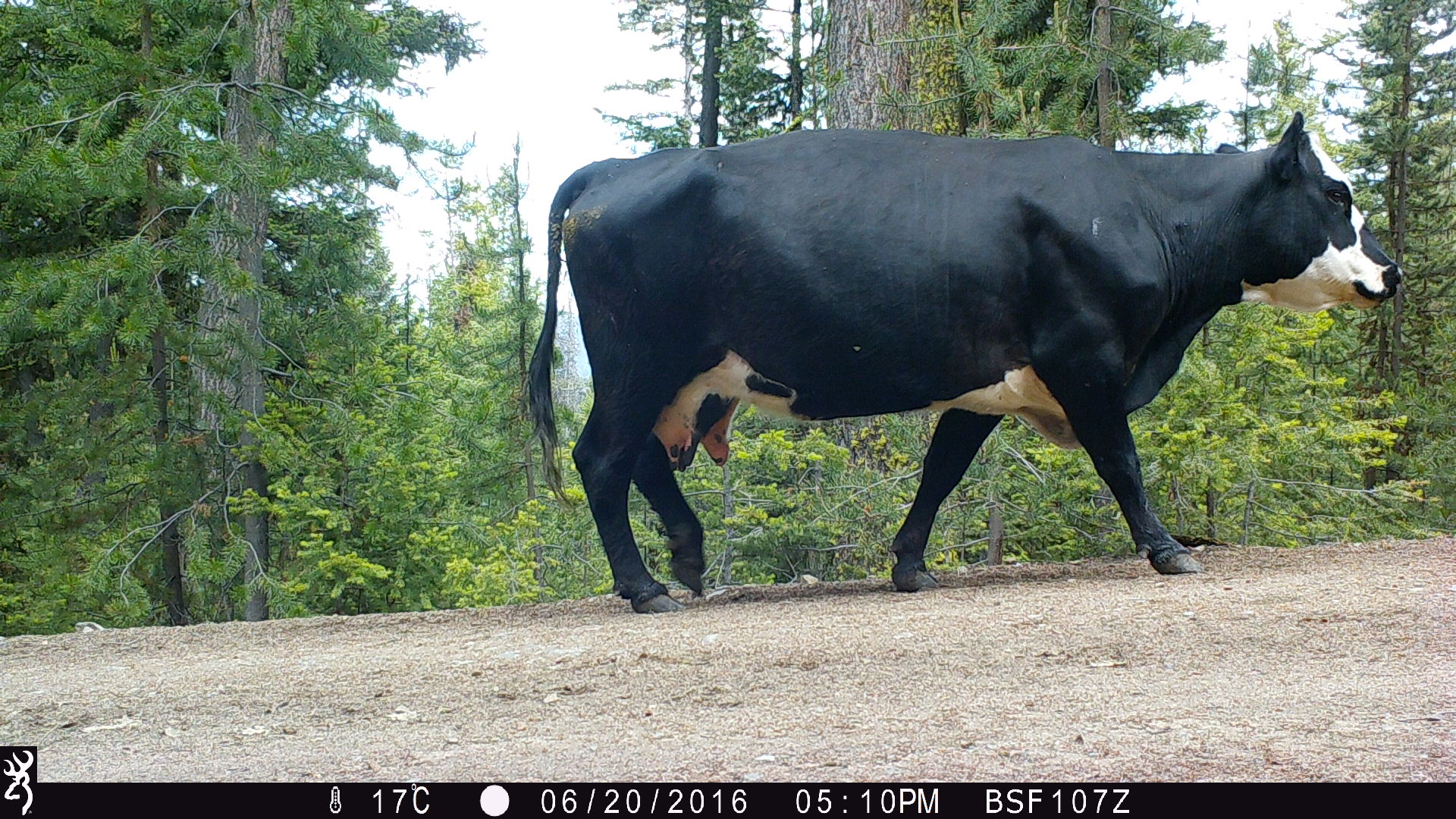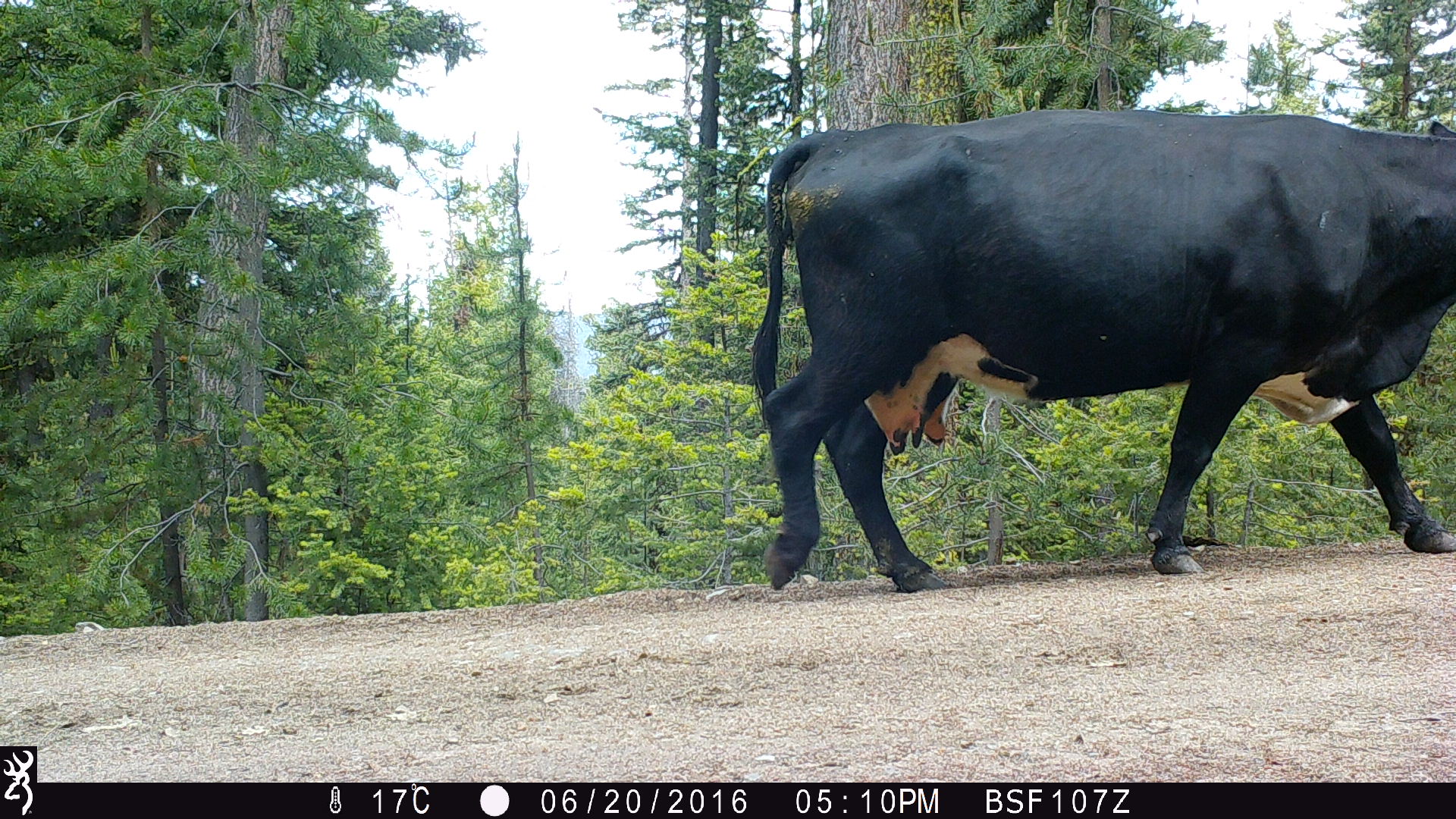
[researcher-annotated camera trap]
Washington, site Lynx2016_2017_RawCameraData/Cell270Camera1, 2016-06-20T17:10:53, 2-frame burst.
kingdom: Animalia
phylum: Chordata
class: Mammalia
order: Artiodactyla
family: Bovidae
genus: Bos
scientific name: Bos taurus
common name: domestic cattle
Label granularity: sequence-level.